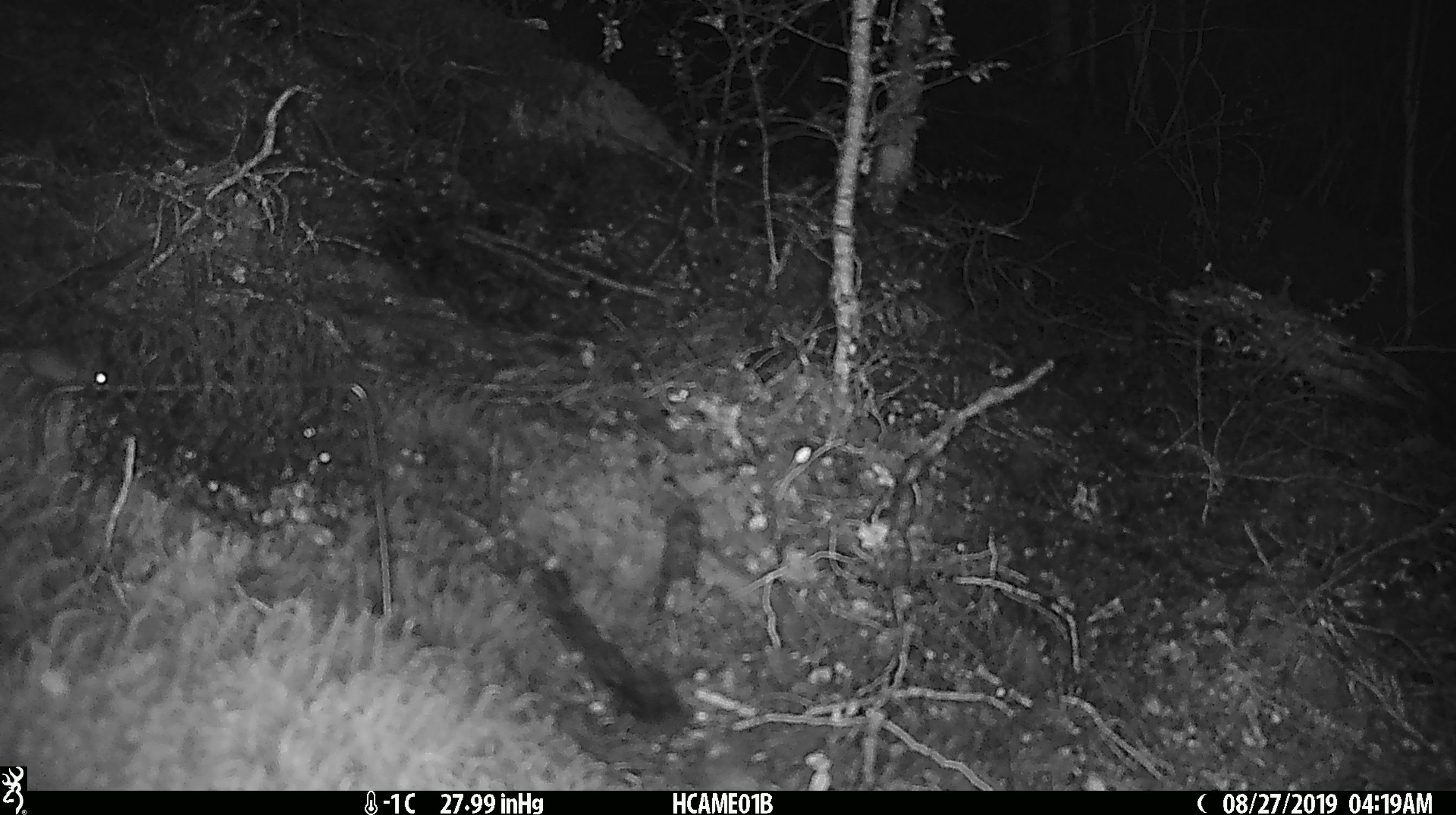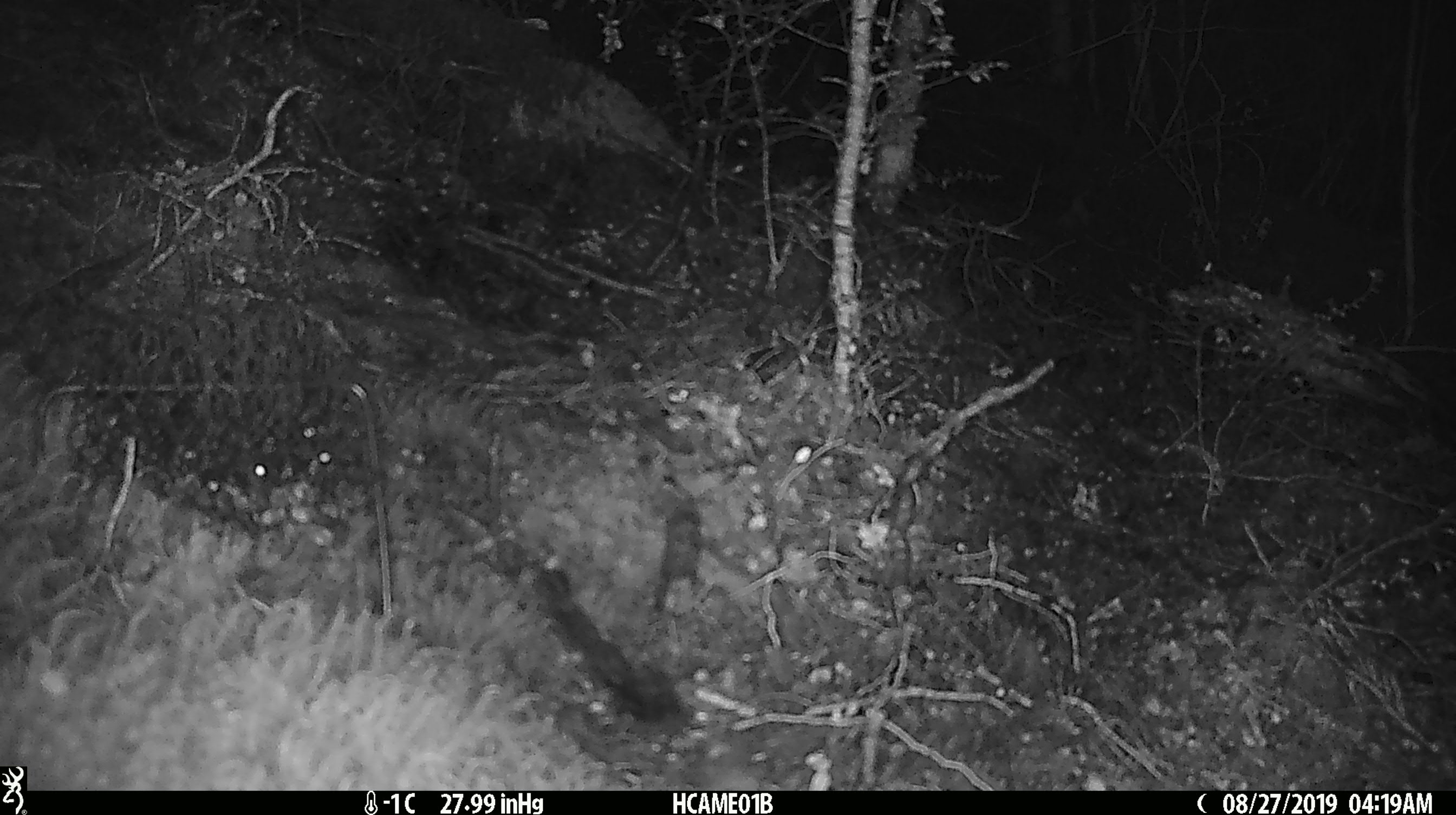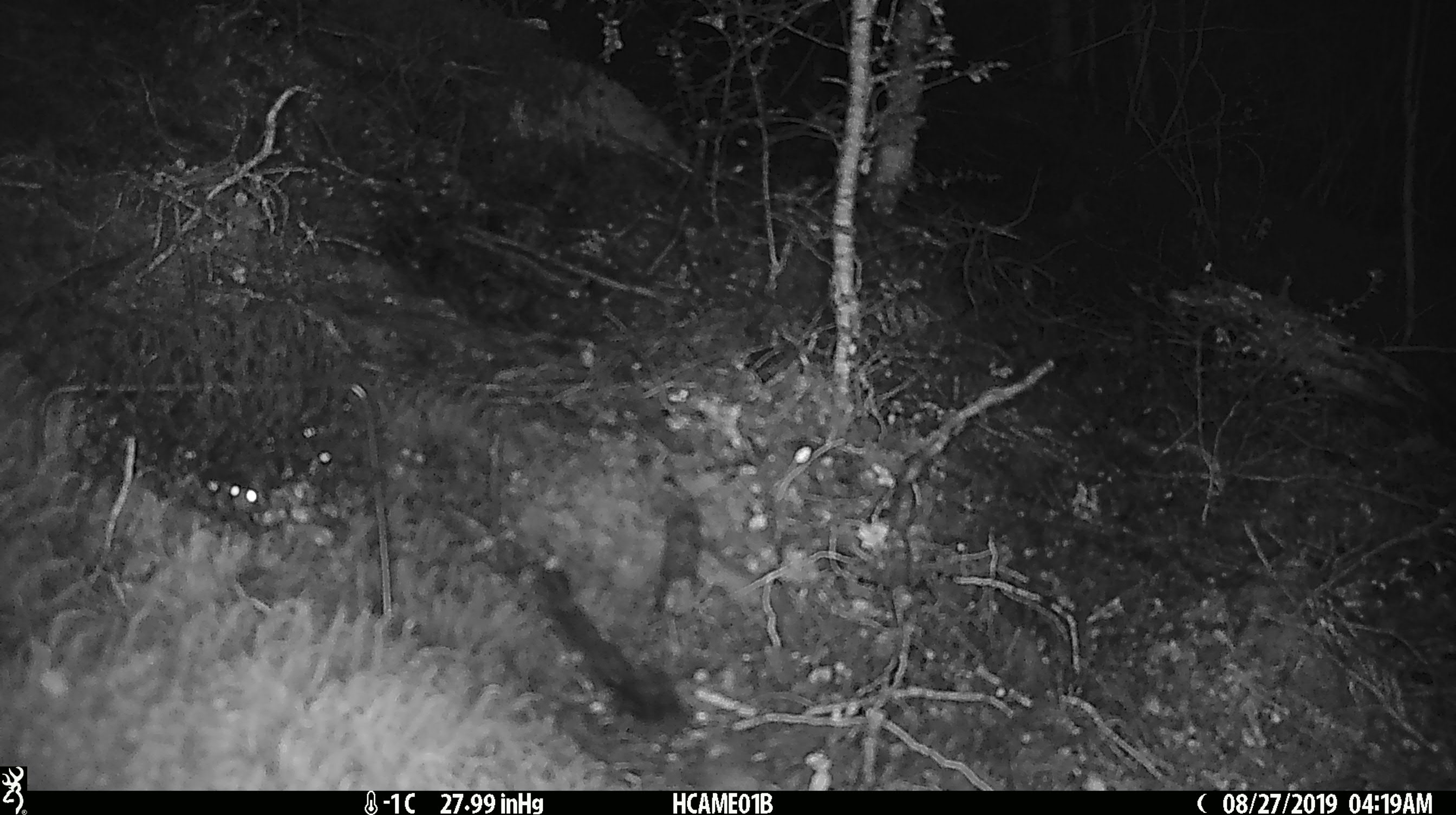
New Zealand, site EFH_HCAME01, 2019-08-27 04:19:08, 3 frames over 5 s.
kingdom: Animalia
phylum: Chordata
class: Mammalia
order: Rodentia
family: Muridae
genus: Mus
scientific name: Mus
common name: mouse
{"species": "mouse (Mus)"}